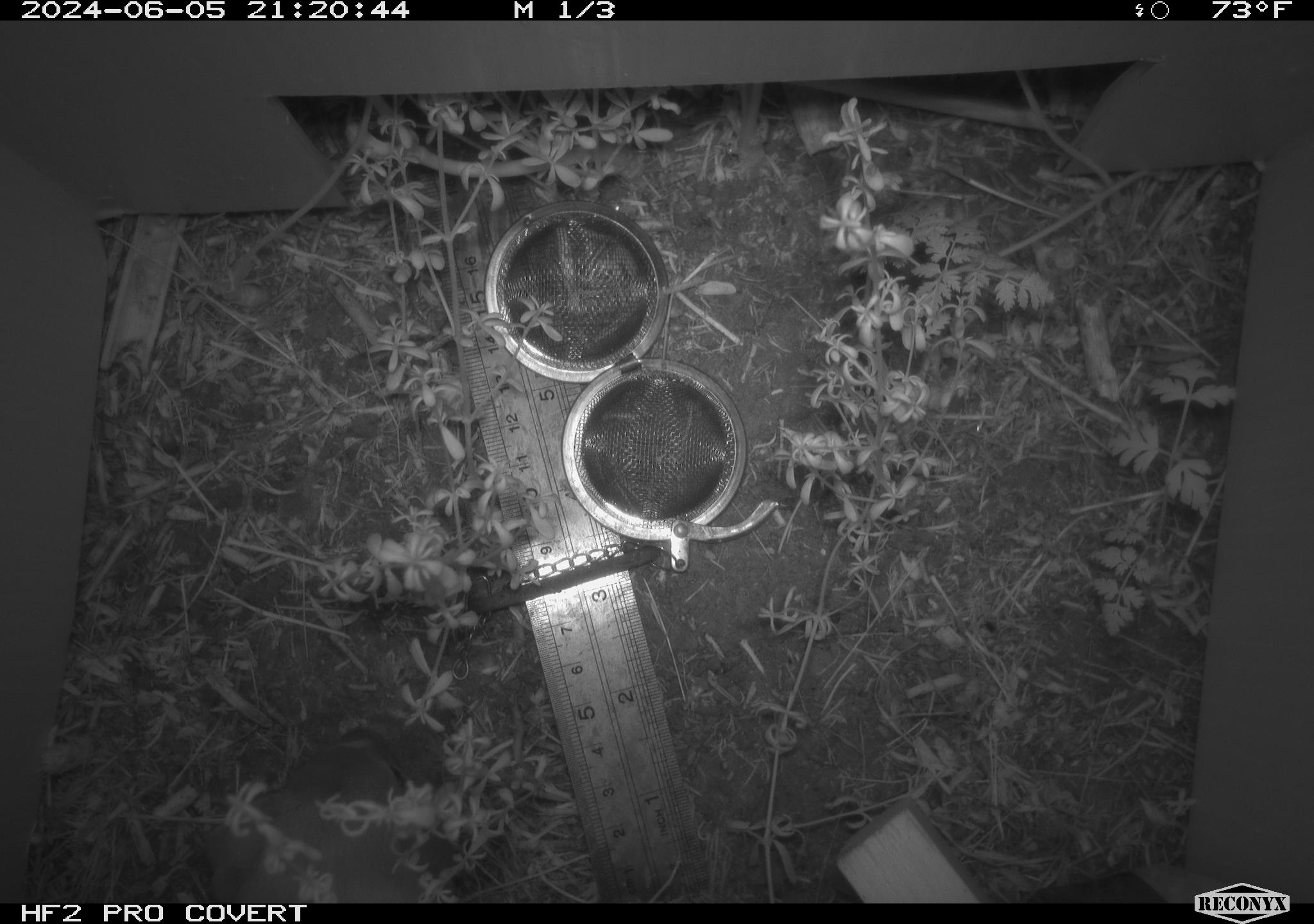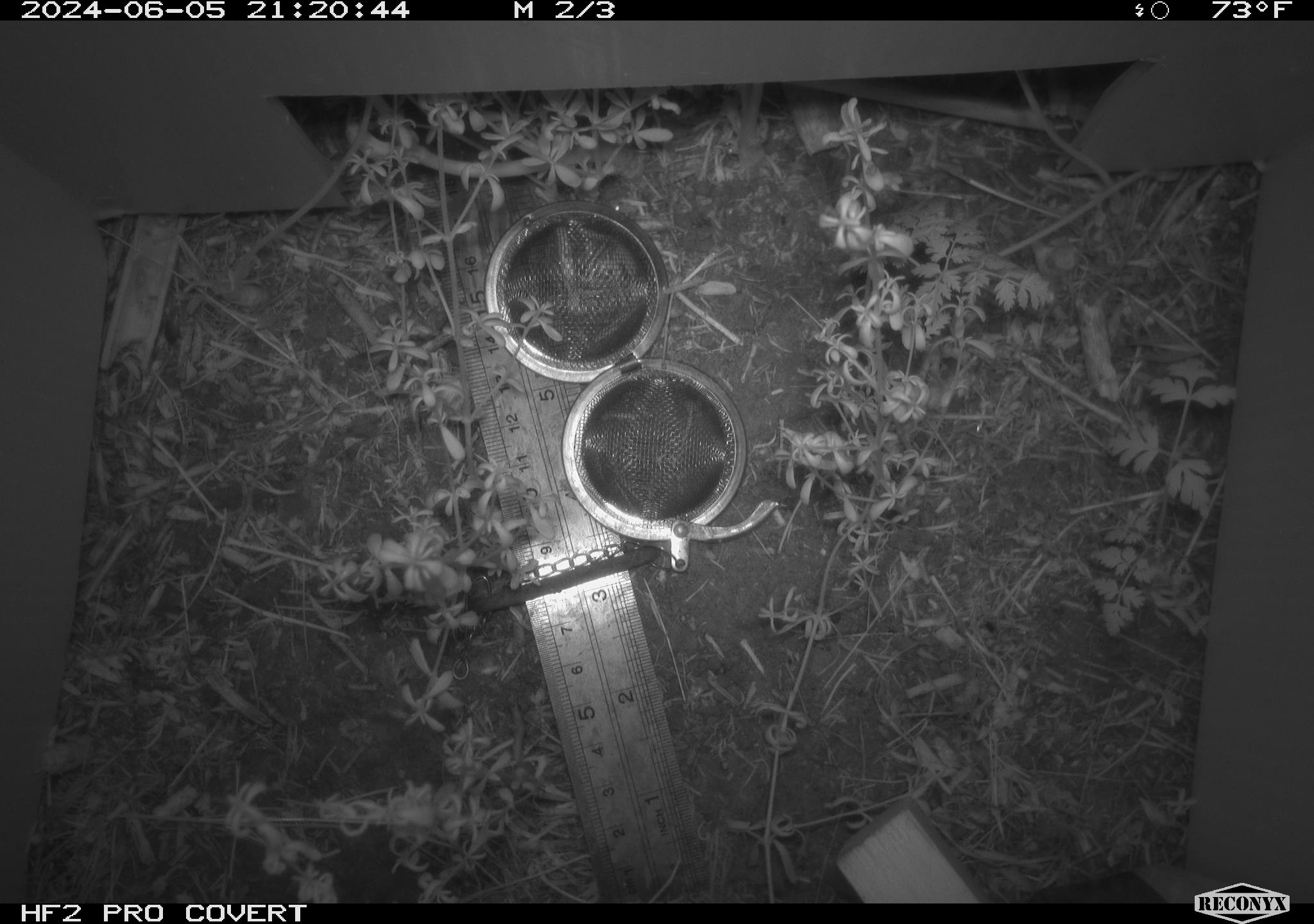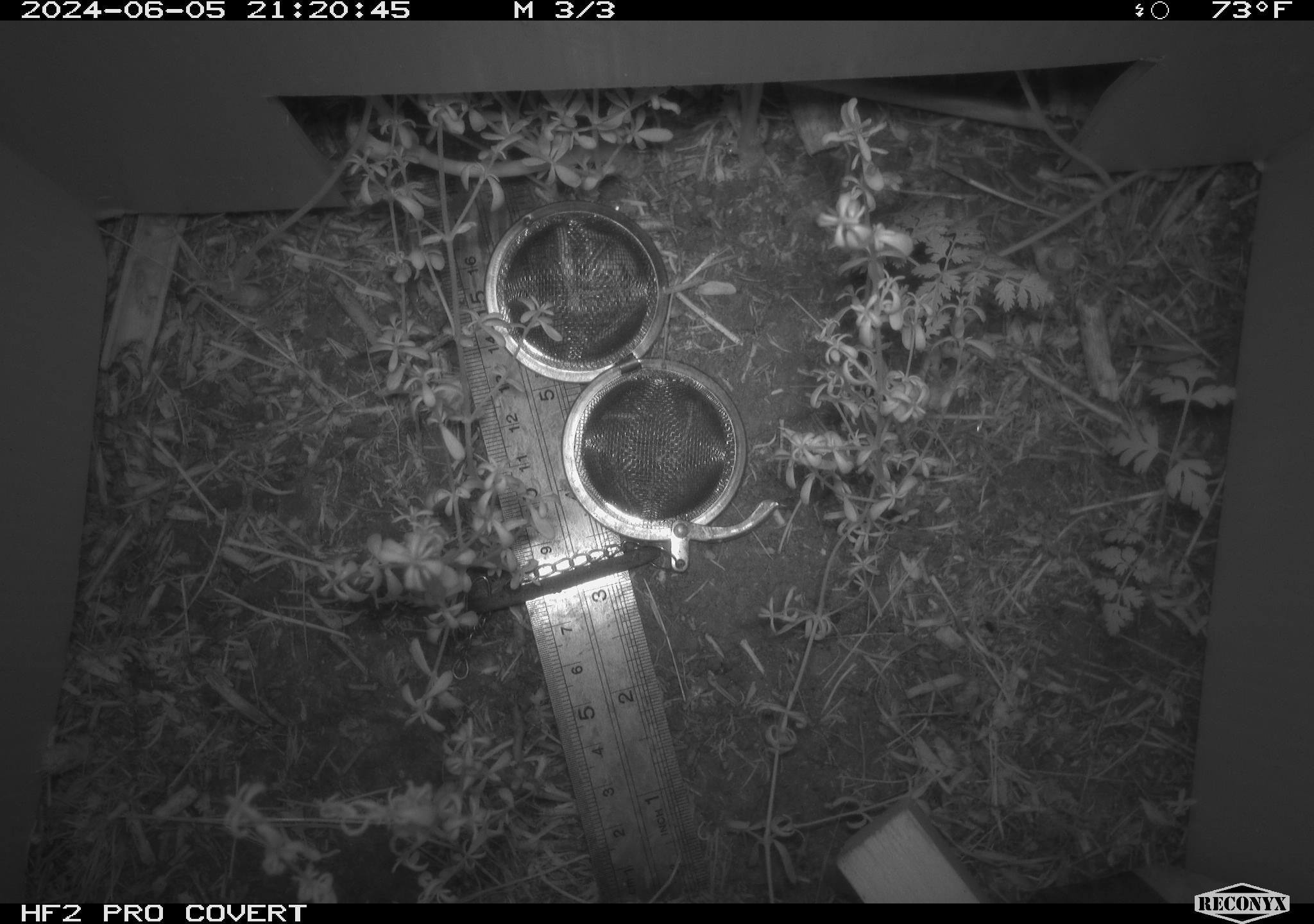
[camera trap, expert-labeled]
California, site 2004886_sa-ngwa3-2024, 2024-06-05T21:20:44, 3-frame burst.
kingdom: Animalia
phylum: Chordata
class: Mammalia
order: Rodentia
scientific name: Rodentia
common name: mouse species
Mouse species (Rodentia).